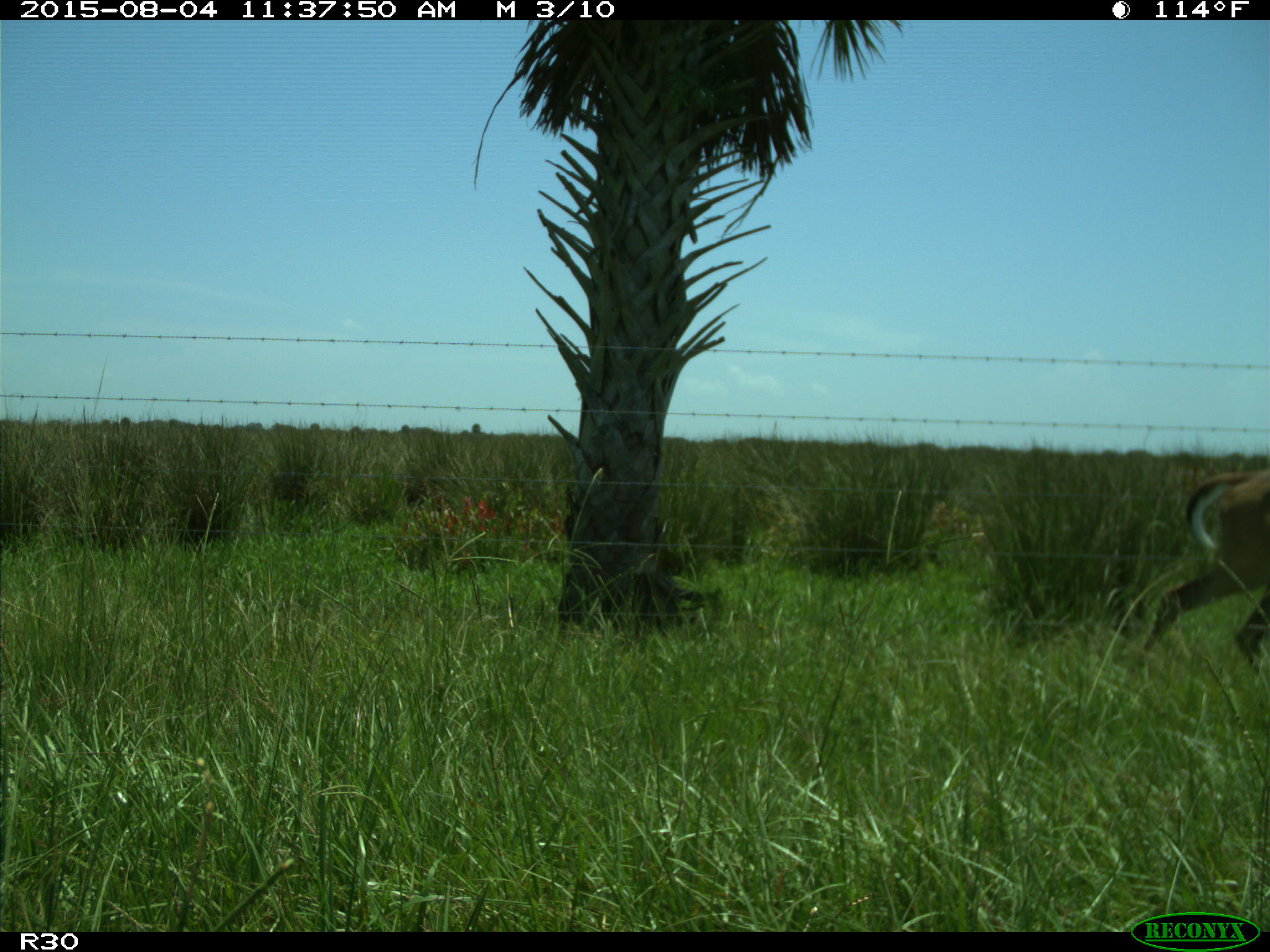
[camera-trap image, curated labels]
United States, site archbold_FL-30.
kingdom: Animalia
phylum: Chordata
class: Mammalia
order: Artiodactyla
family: Cervidae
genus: Odocoileus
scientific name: Odocoileus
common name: deer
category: unidentified deer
Unidentified deer (deer) (Odocoileus).